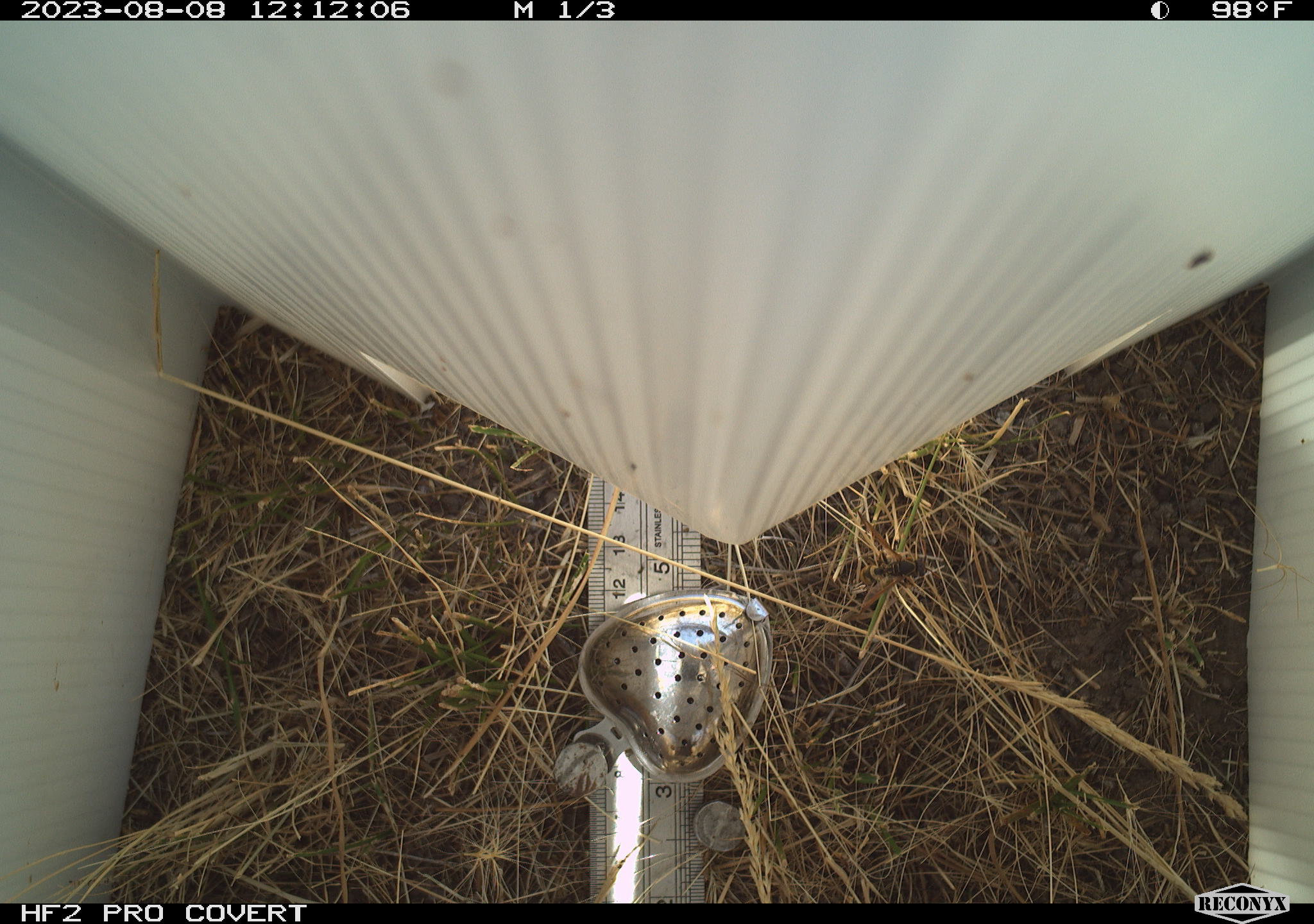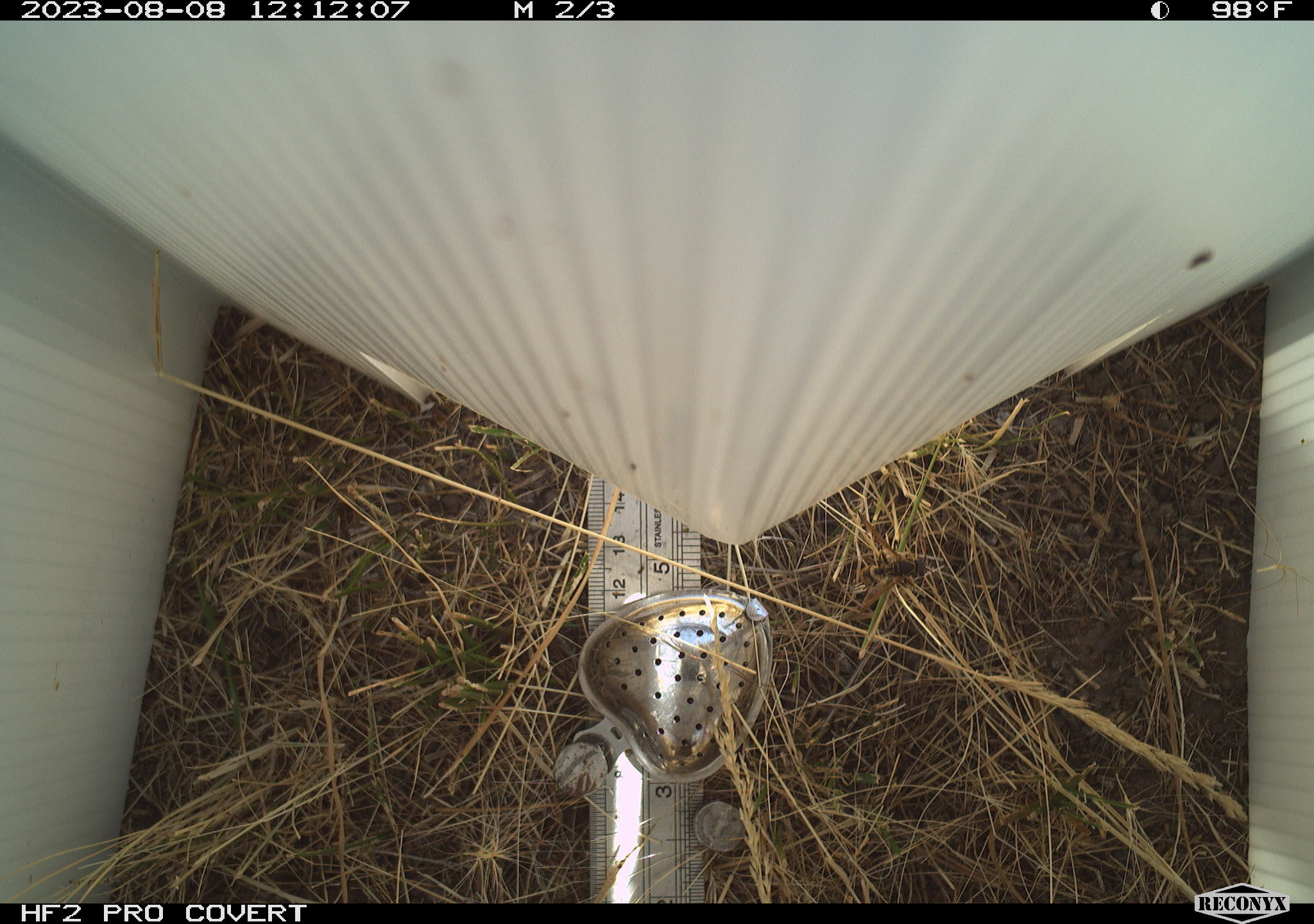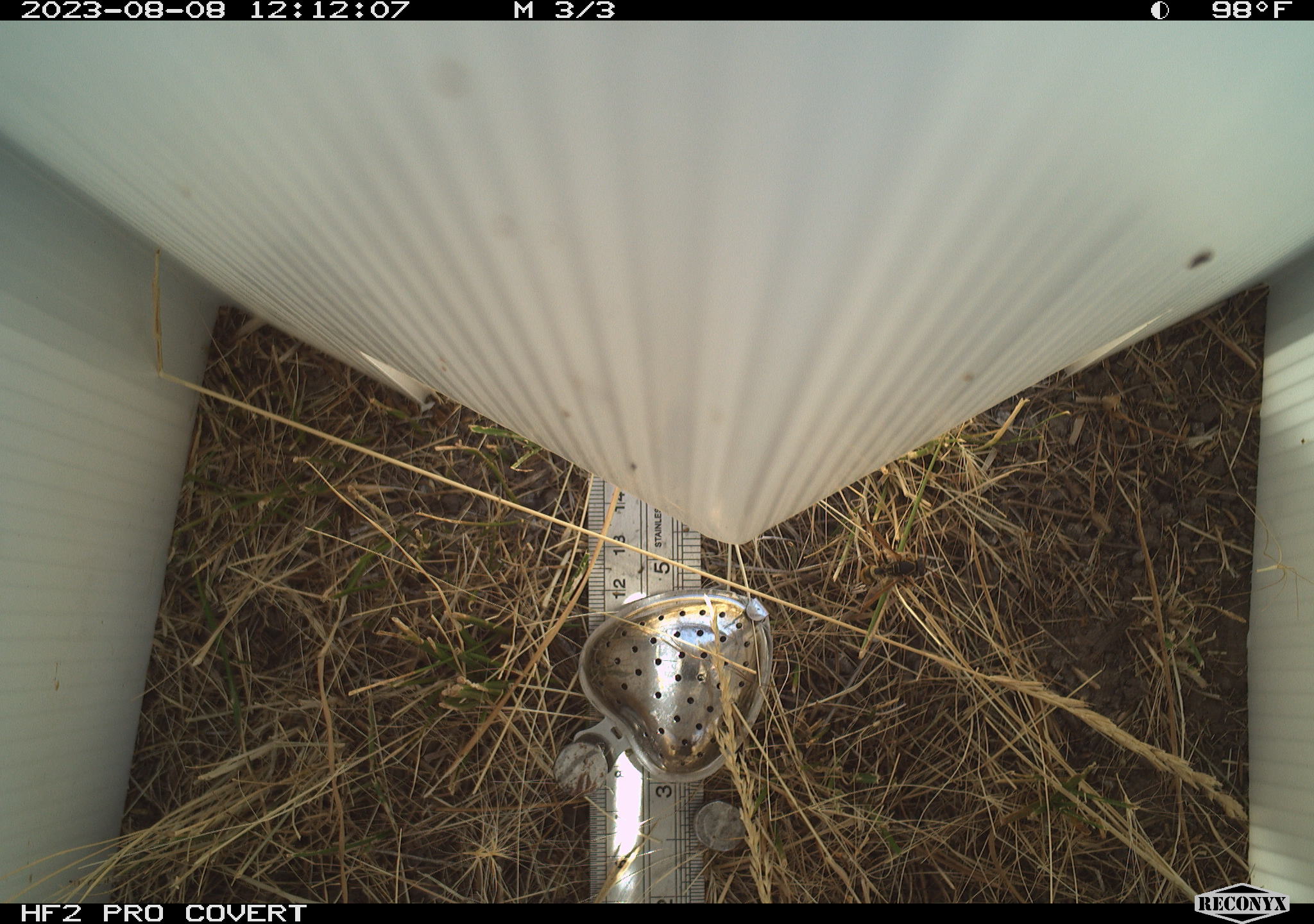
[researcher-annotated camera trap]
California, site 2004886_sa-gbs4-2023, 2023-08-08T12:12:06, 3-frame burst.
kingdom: Animalia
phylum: Arthropoda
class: Insecta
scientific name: Insecta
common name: insect